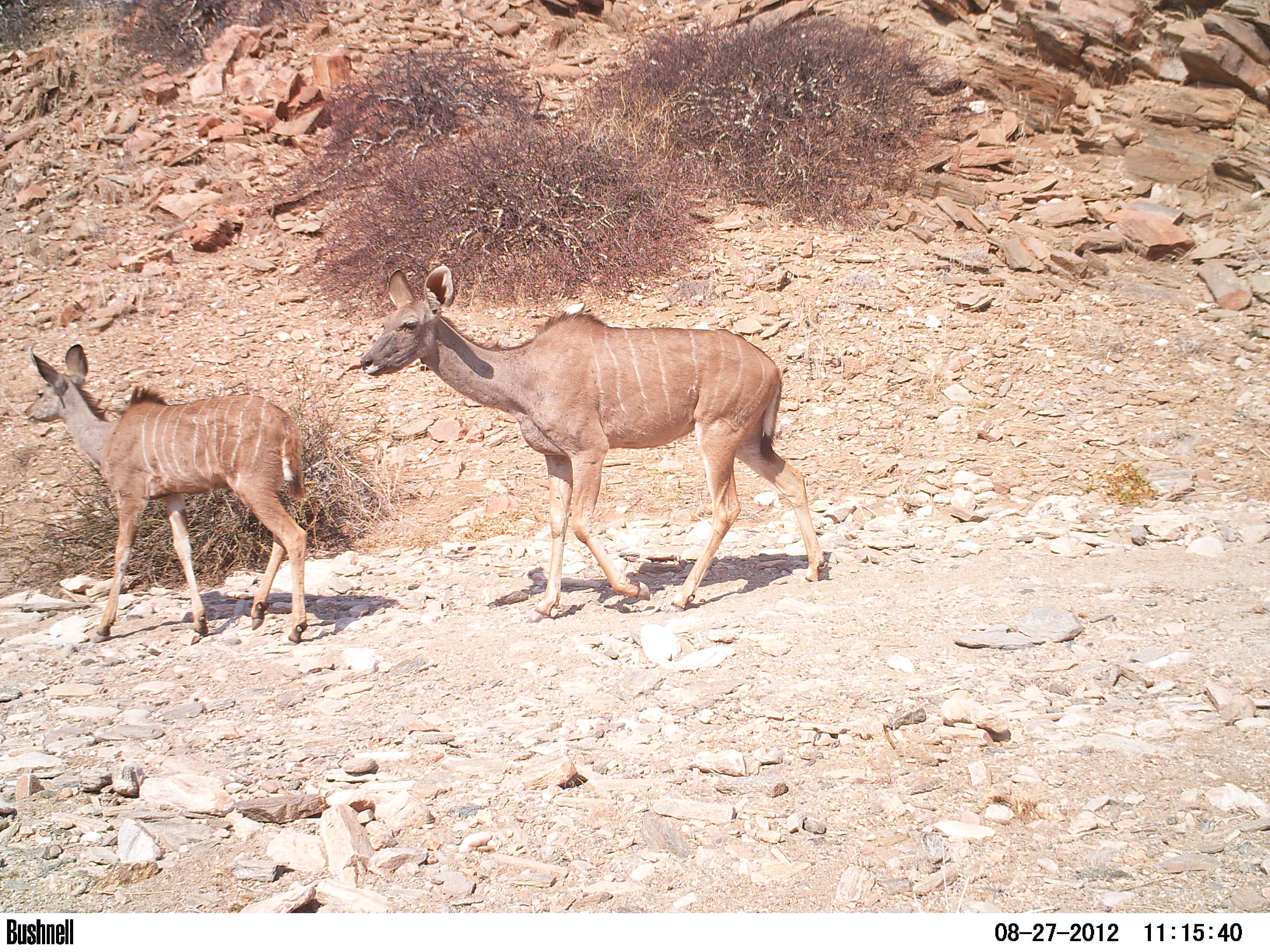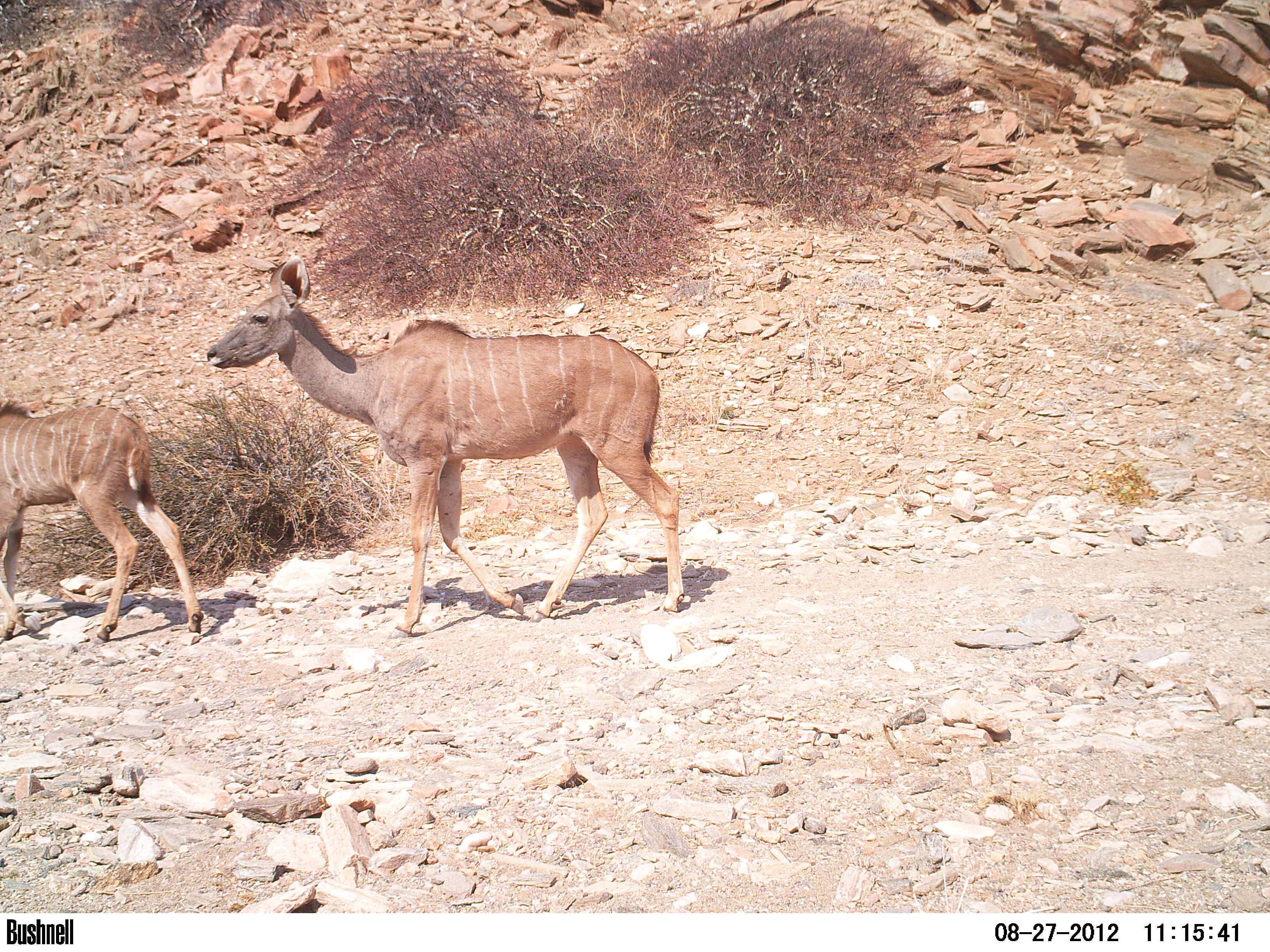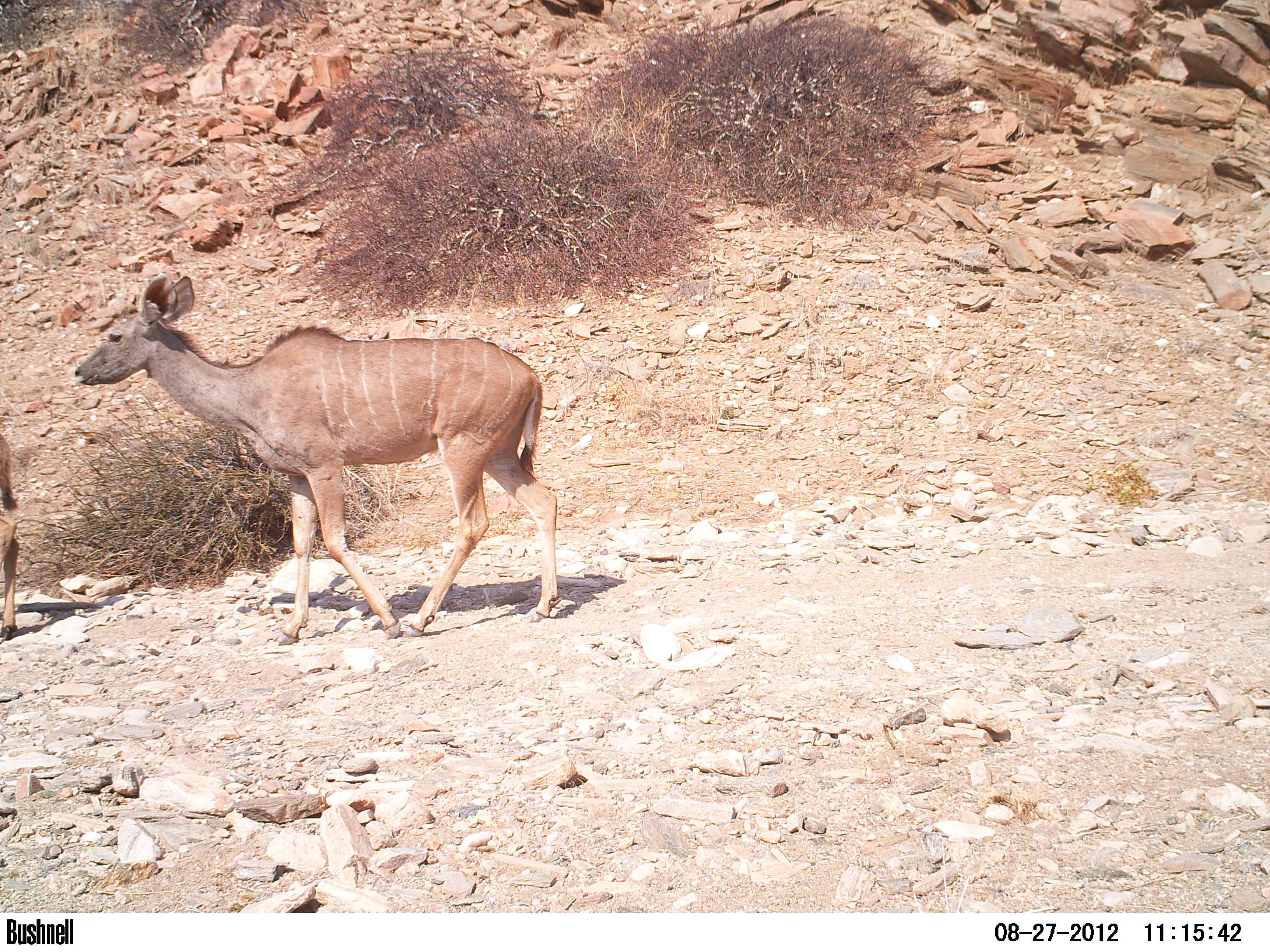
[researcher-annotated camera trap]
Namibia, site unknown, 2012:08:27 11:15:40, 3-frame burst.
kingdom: Animalia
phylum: Chordata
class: Mammalia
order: Artiodactyla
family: Bovidae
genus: Tragelaphus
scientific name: Tragelaphus strepsiceros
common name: greater kudu